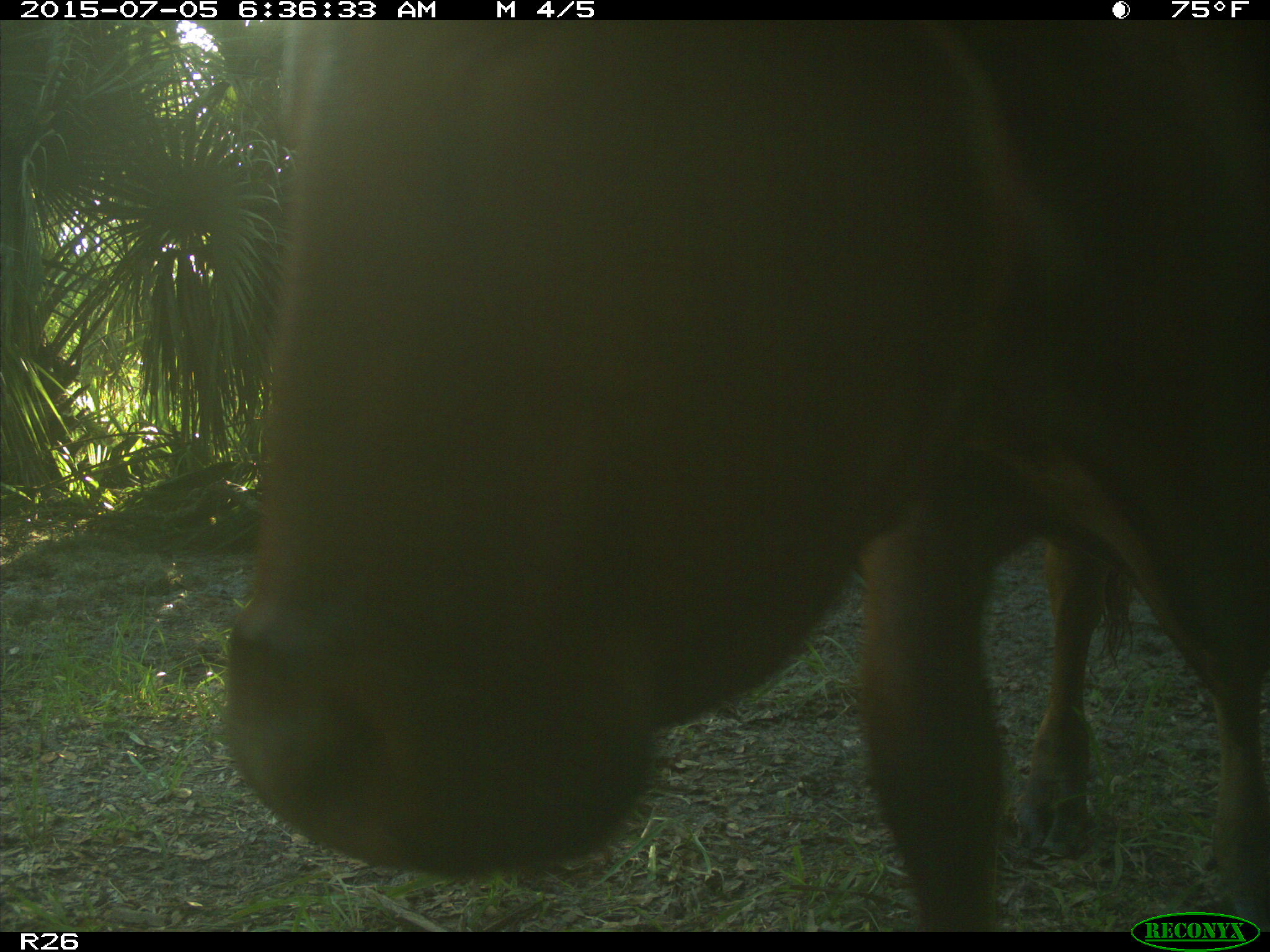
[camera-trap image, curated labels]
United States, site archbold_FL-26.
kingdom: Animalia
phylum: Chordata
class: Mammalia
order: Artiodactyla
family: Bovidae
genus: Bos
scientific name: Bos taurus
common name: domestic cow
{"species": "Bos taurus (domestic cow)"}